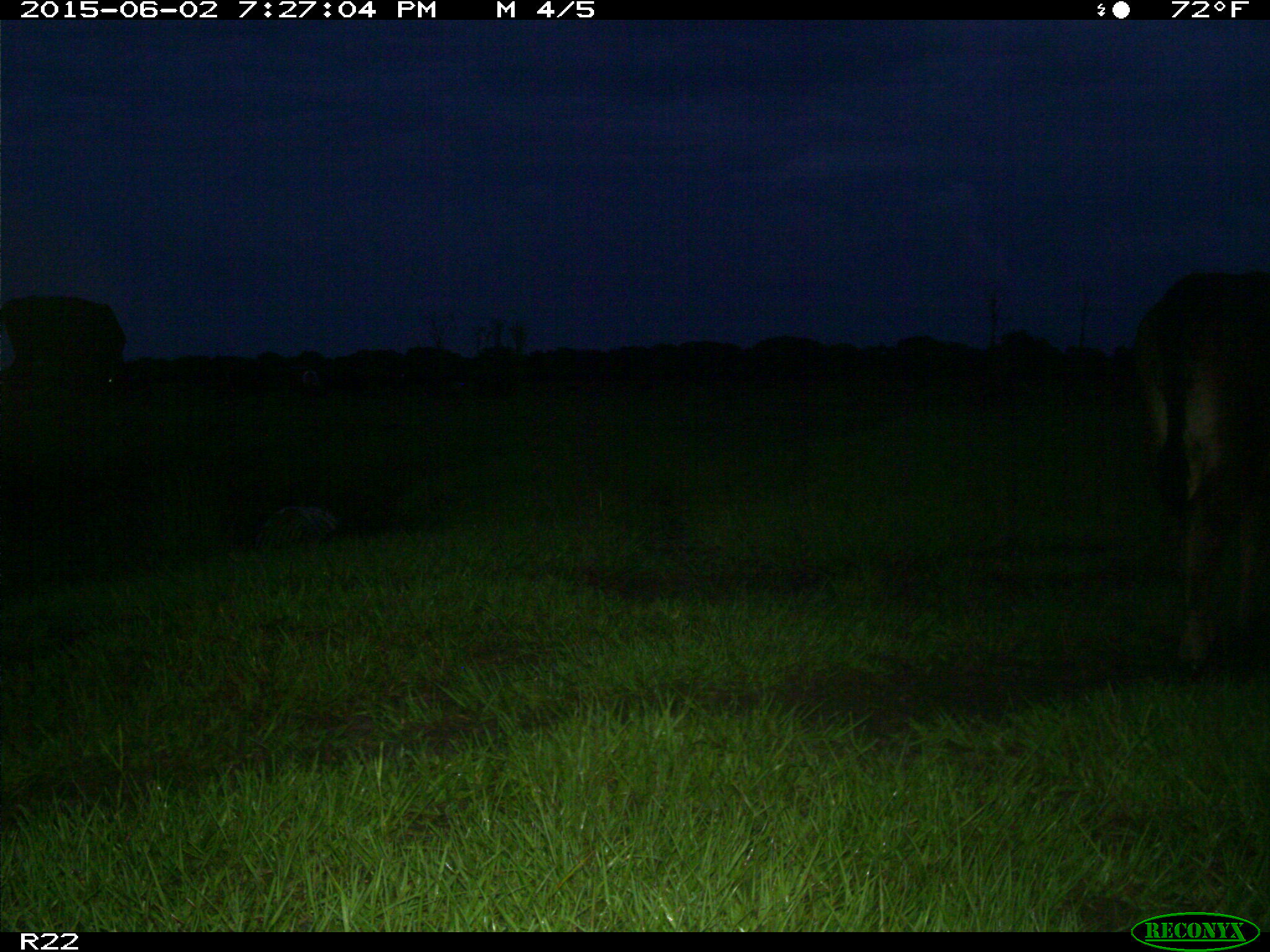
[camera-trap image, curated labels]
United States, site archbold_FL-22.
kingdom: Animalia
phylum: Chordata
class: Mammalia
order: Artiodactyla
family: Bovidae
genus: Bos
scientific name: Bos taurus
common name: domestic cow